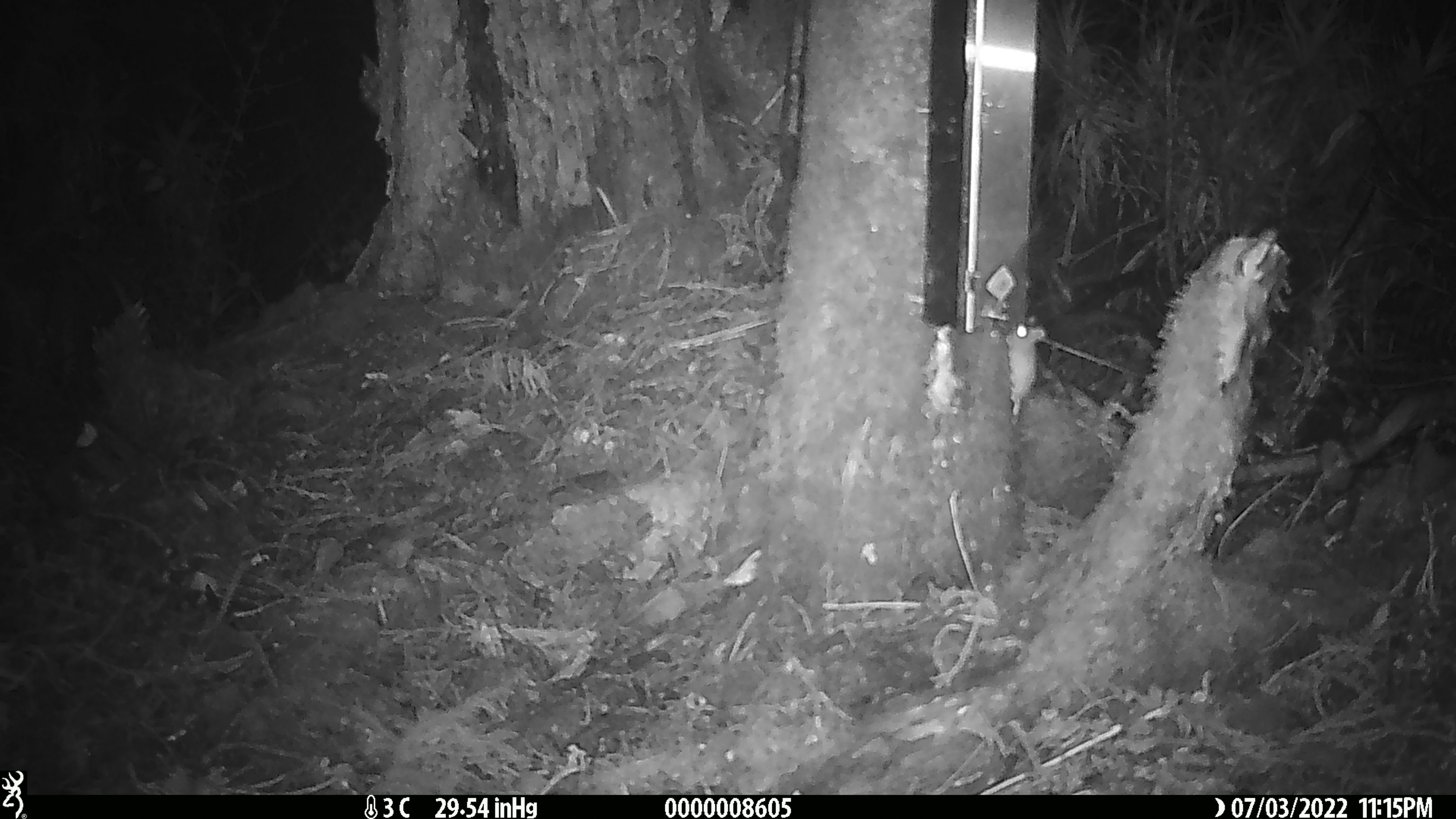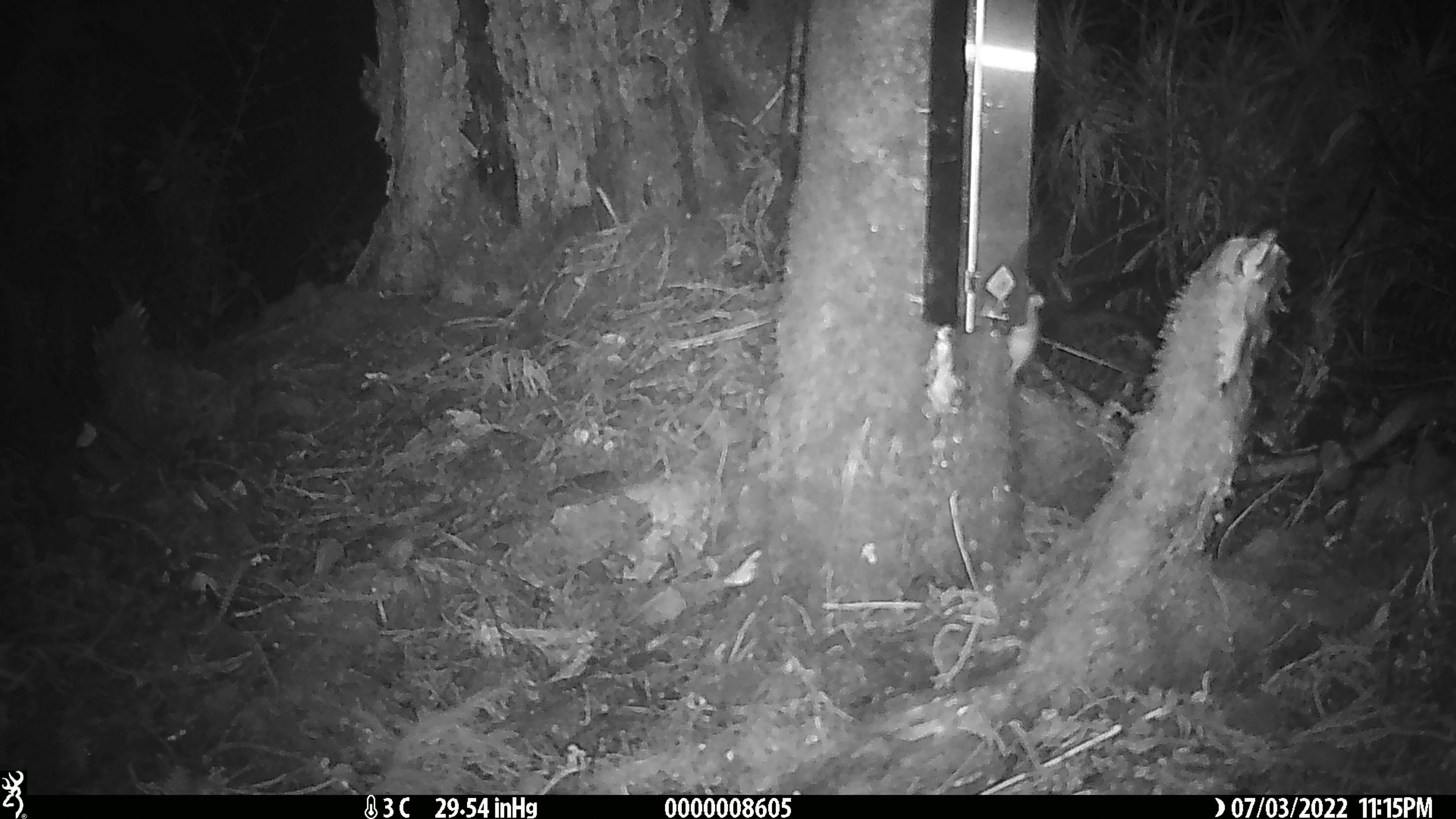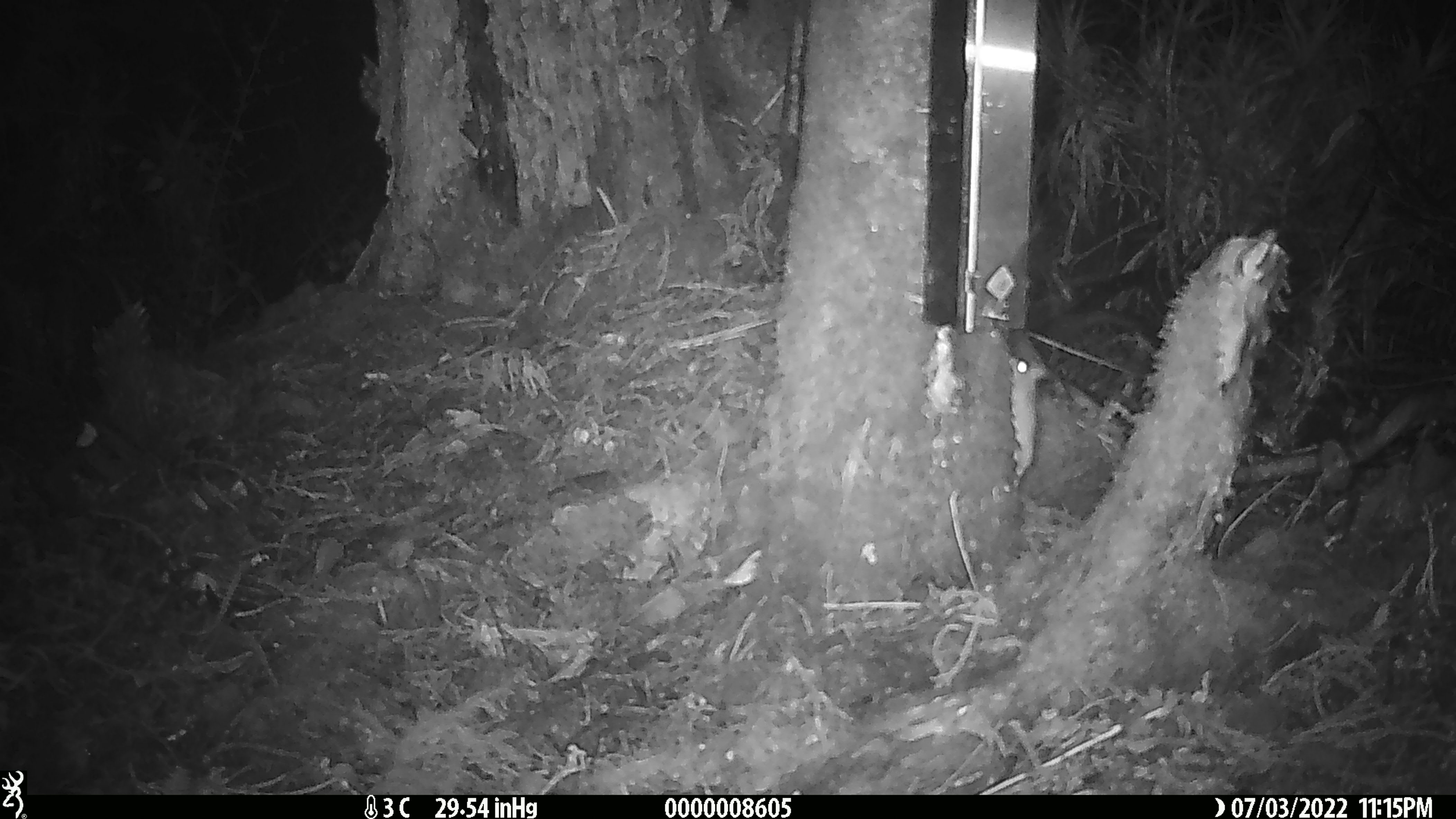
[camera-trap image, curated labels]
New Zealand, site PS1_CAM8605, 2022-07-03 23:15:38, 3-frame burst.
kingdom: Animalia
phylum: Chordata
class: Mammalia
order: Rodentia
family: Muridae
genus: Mus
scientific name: Mus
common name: mouse